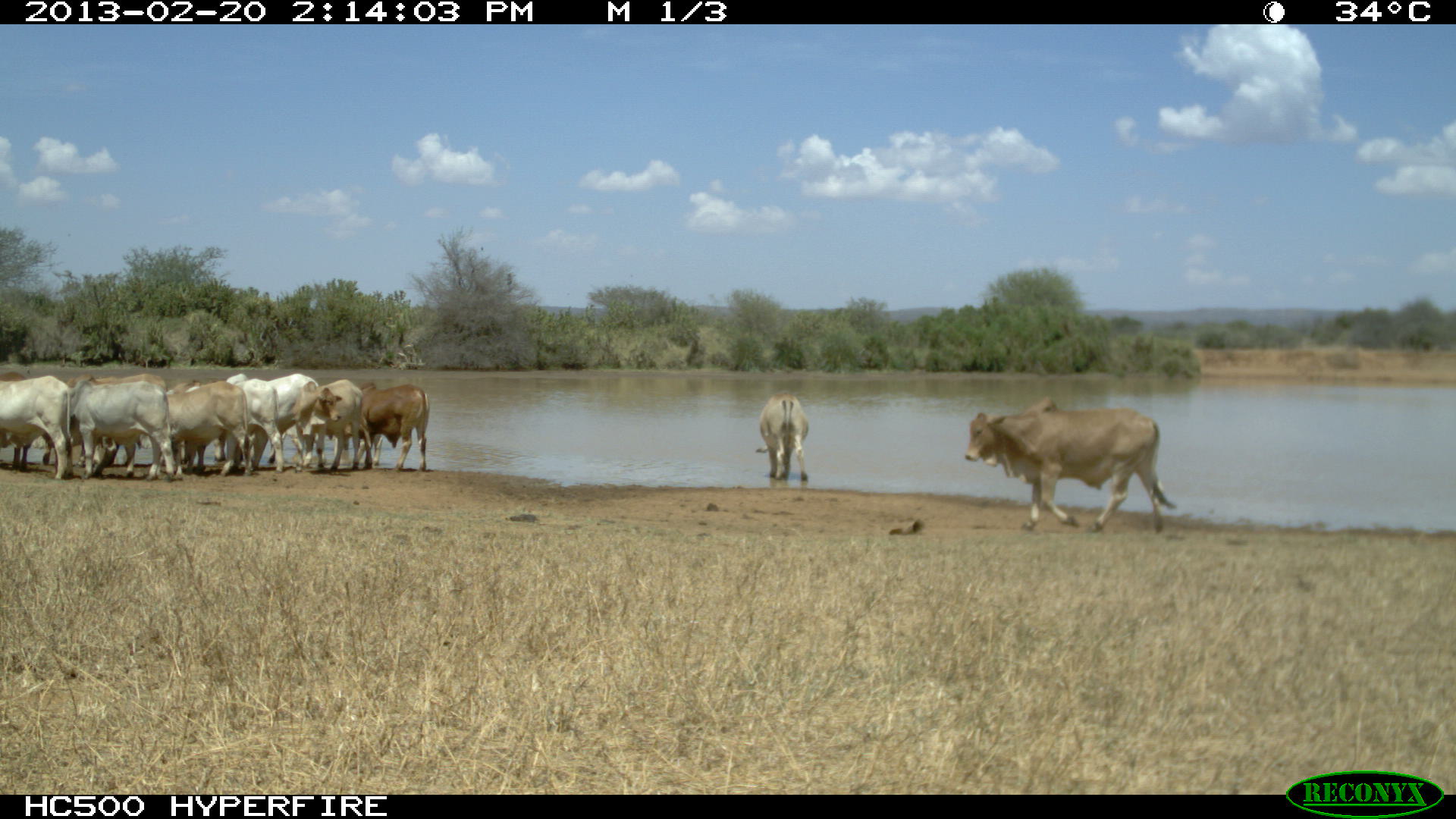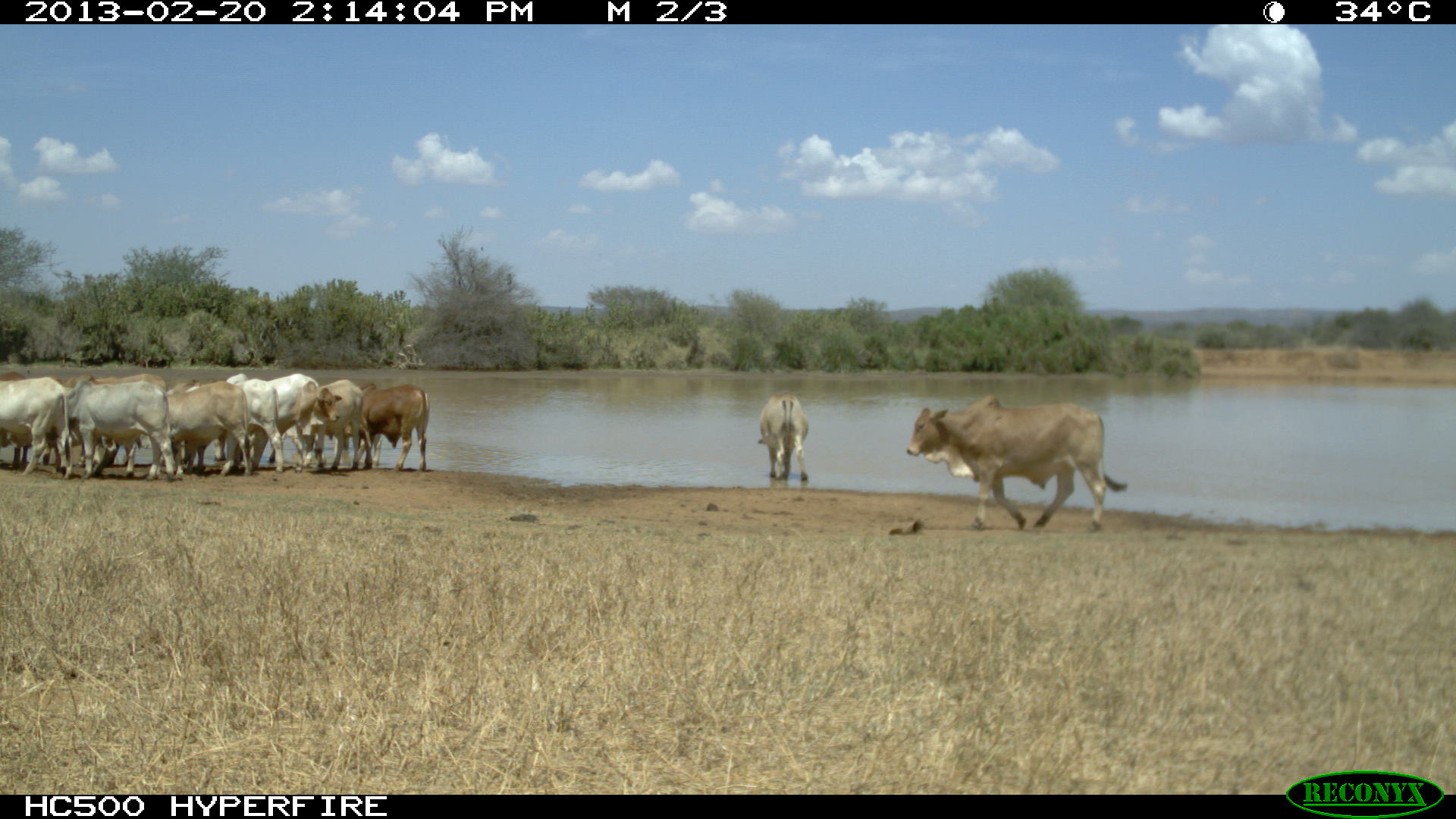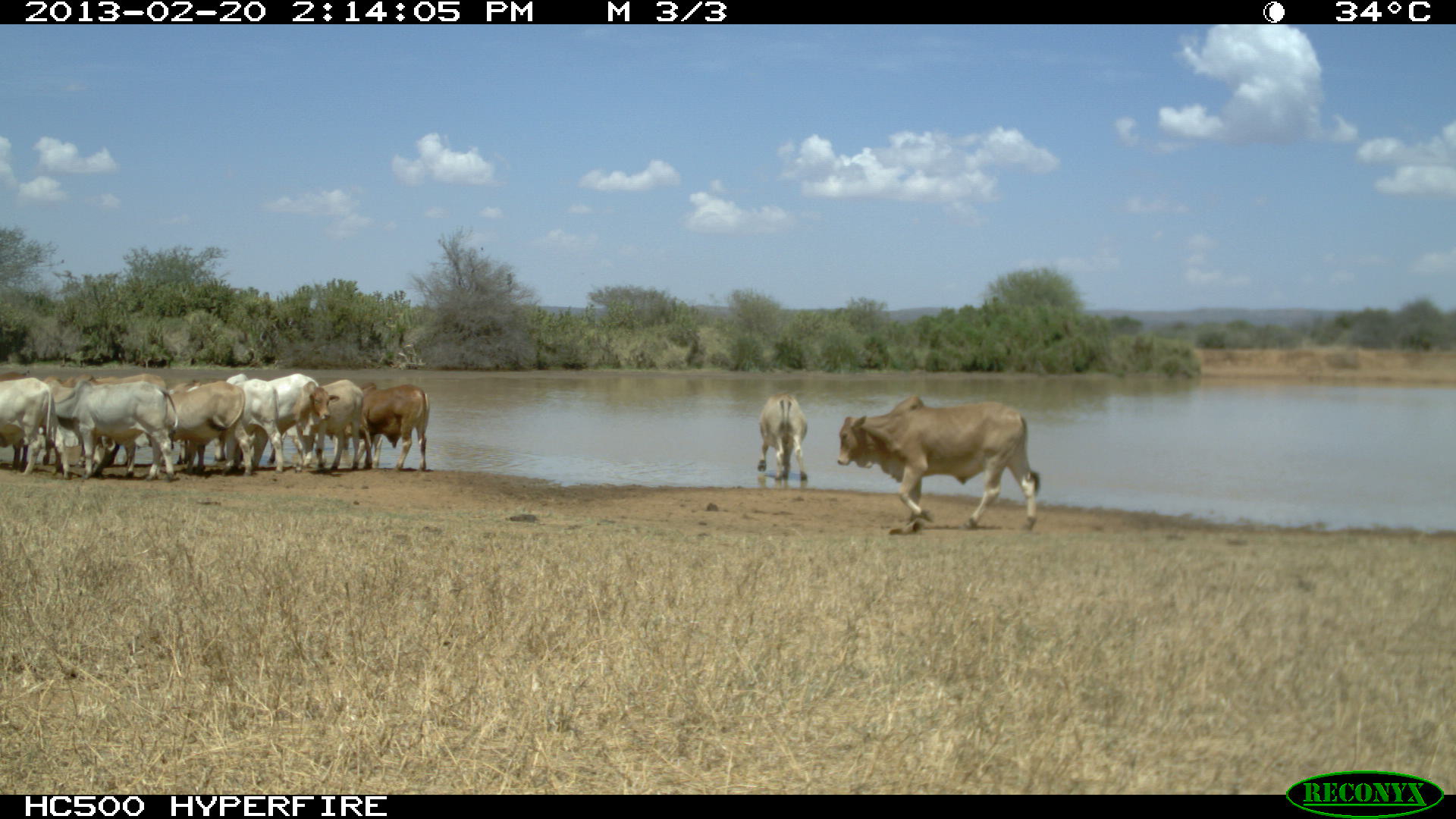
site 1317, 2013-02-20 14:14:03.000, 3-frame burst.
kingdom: Animalia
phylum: Chordata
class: Mammalia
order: Artiodactyla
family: Bovidae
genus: Bos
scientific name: Bos taurus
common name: domestic cattle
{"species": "Bos taurus (domestic cattle)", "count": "12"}